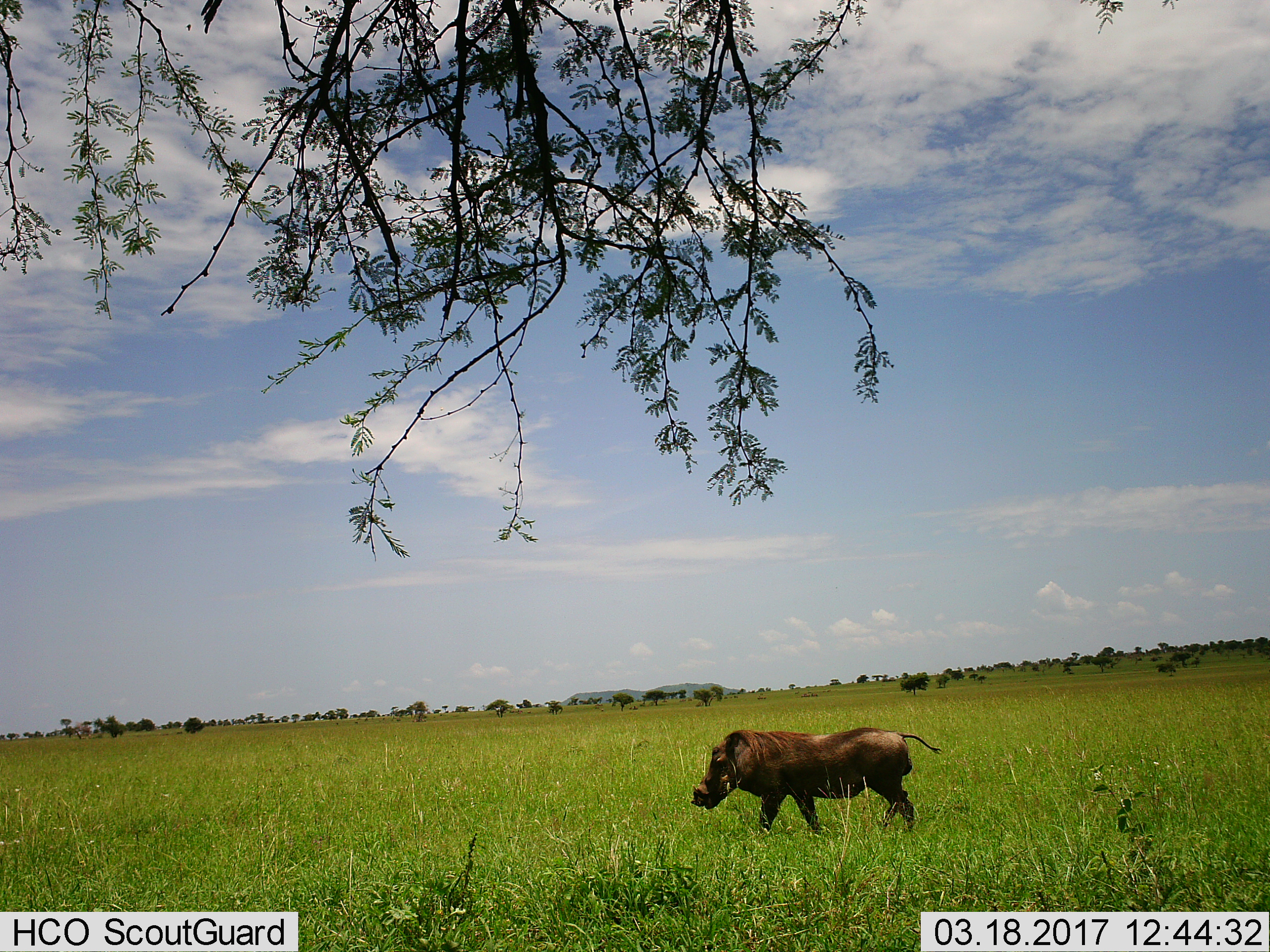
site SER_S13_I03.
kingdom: Animalia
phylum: Chordata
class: Mammalia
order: Artiodactyla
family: Suidae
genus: Phacochoerus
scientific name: Phacochoerus africanus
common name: warthog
Warthog (Phacochoerus africanus), count 1. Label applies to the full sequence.